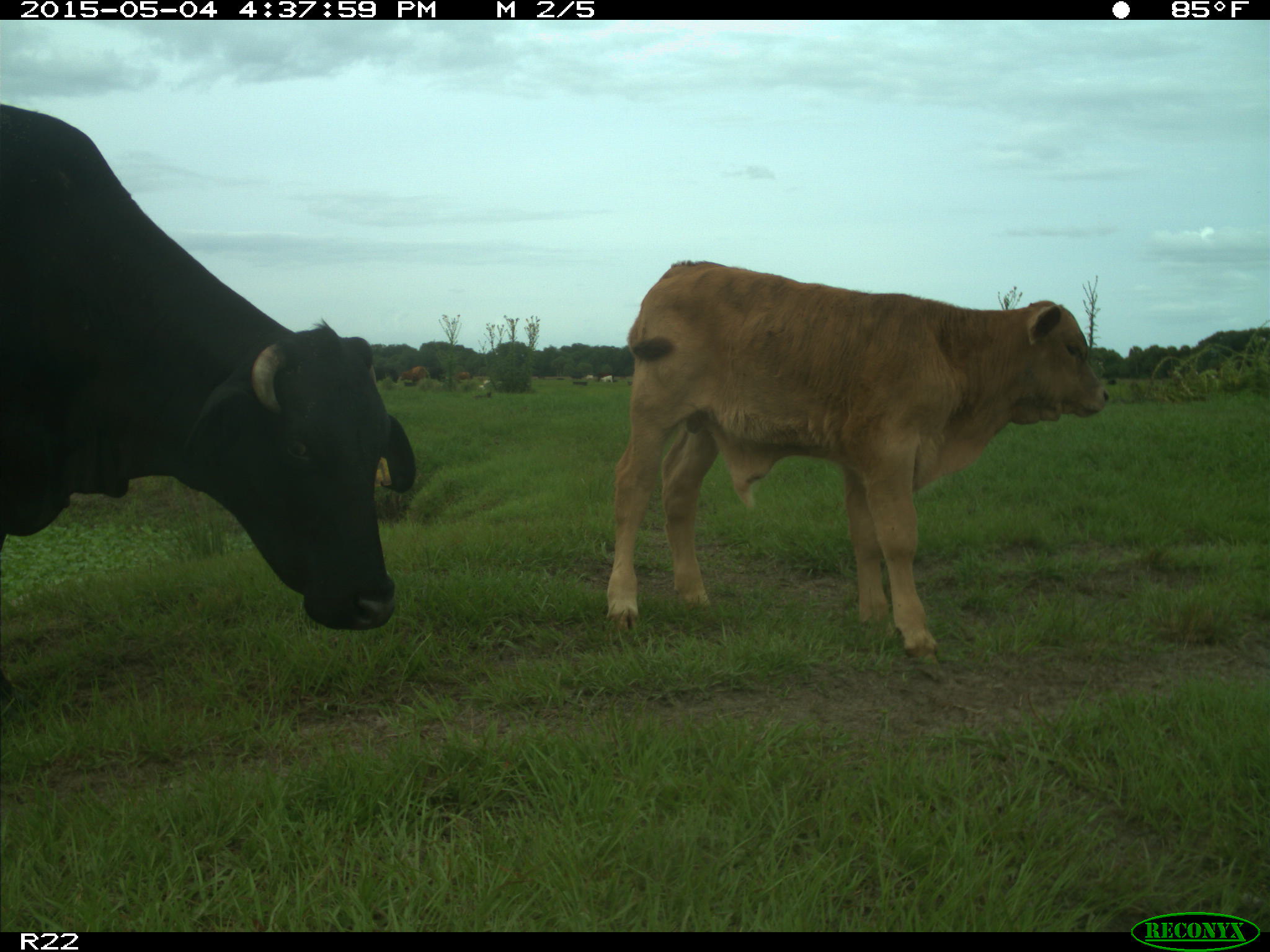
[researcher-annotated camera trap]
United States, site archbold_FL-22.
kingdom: Animalia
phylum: Chordata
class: Mammalia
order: Artiodactyla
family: Bovidae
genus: Bos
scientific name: Bos taurus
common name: domestic cow